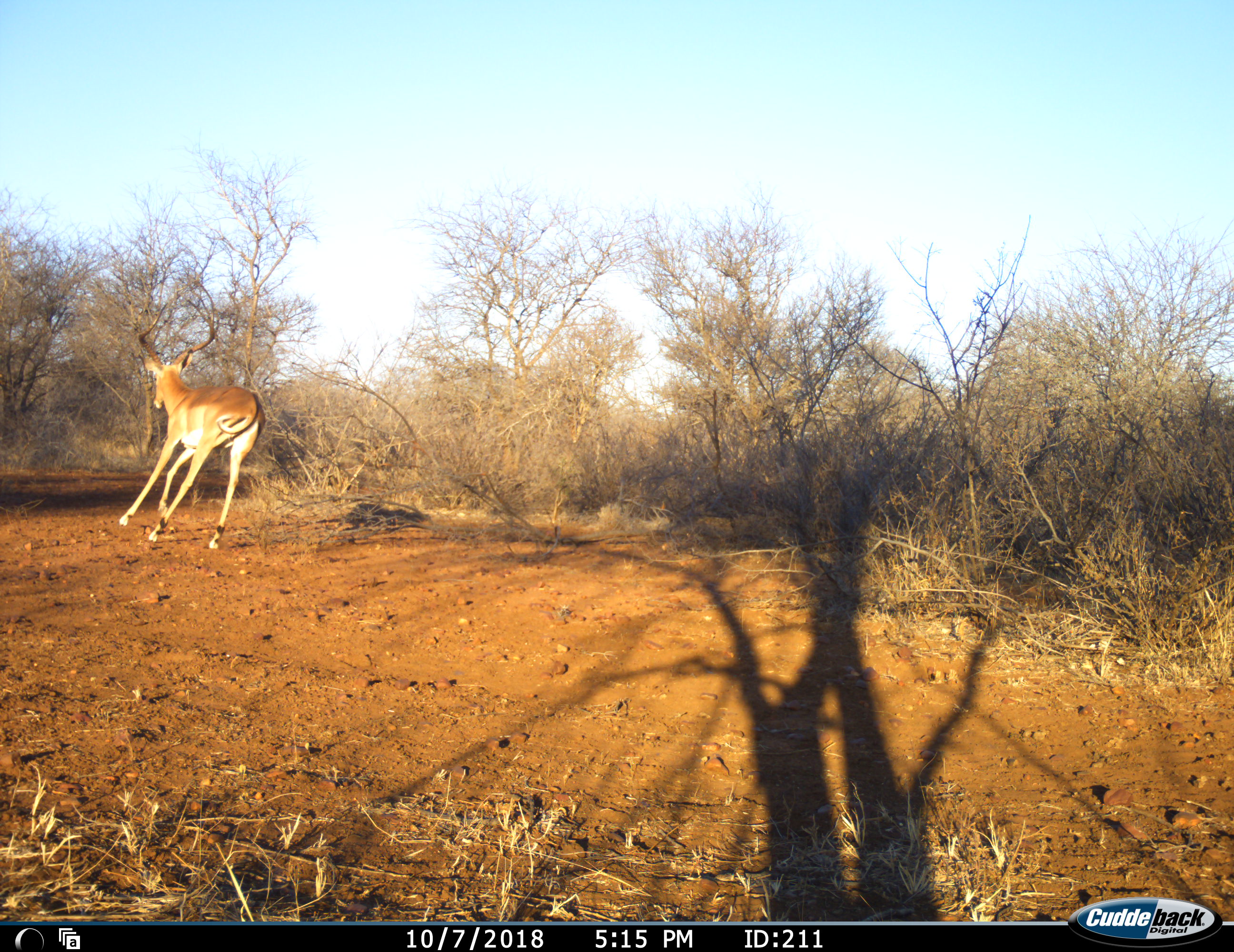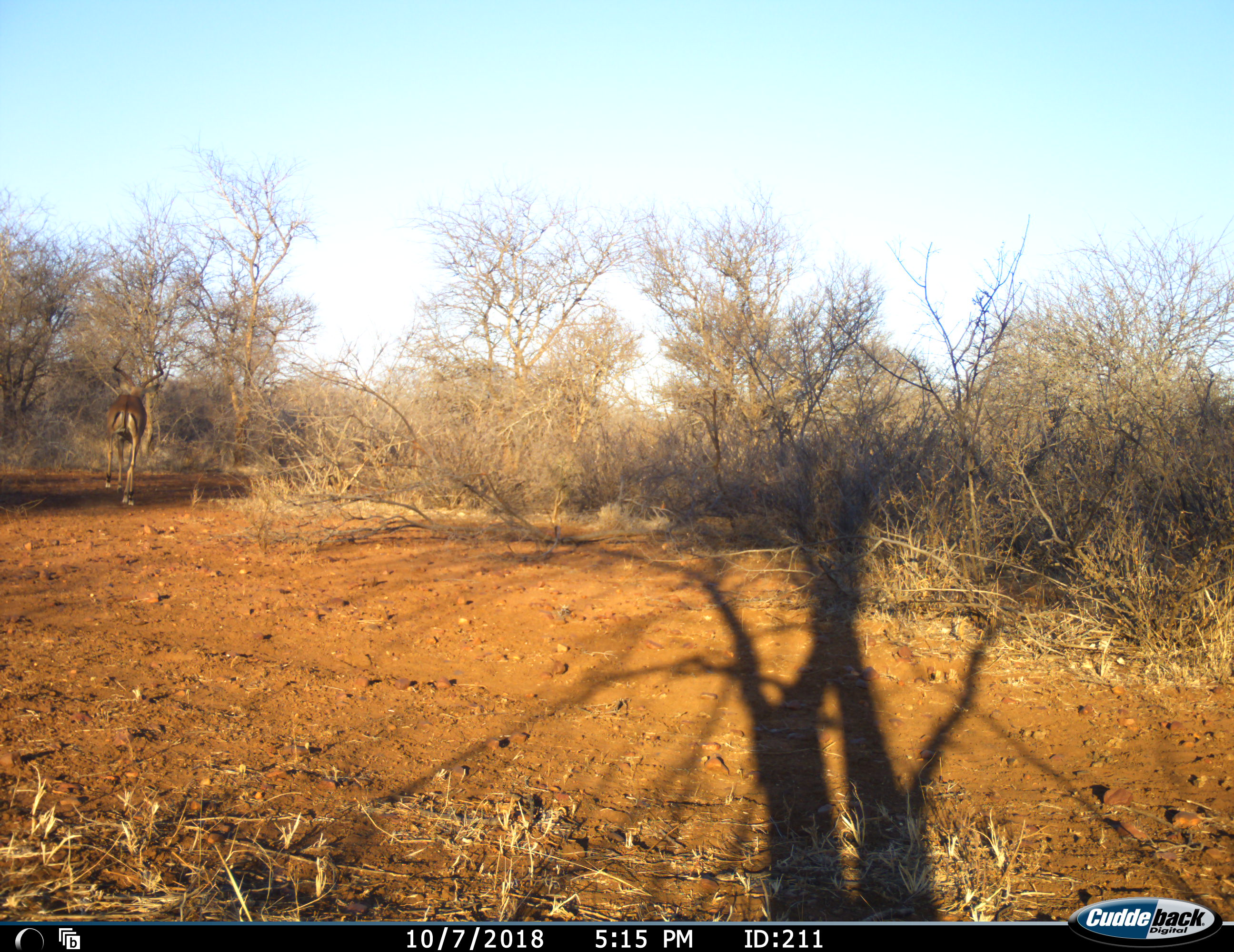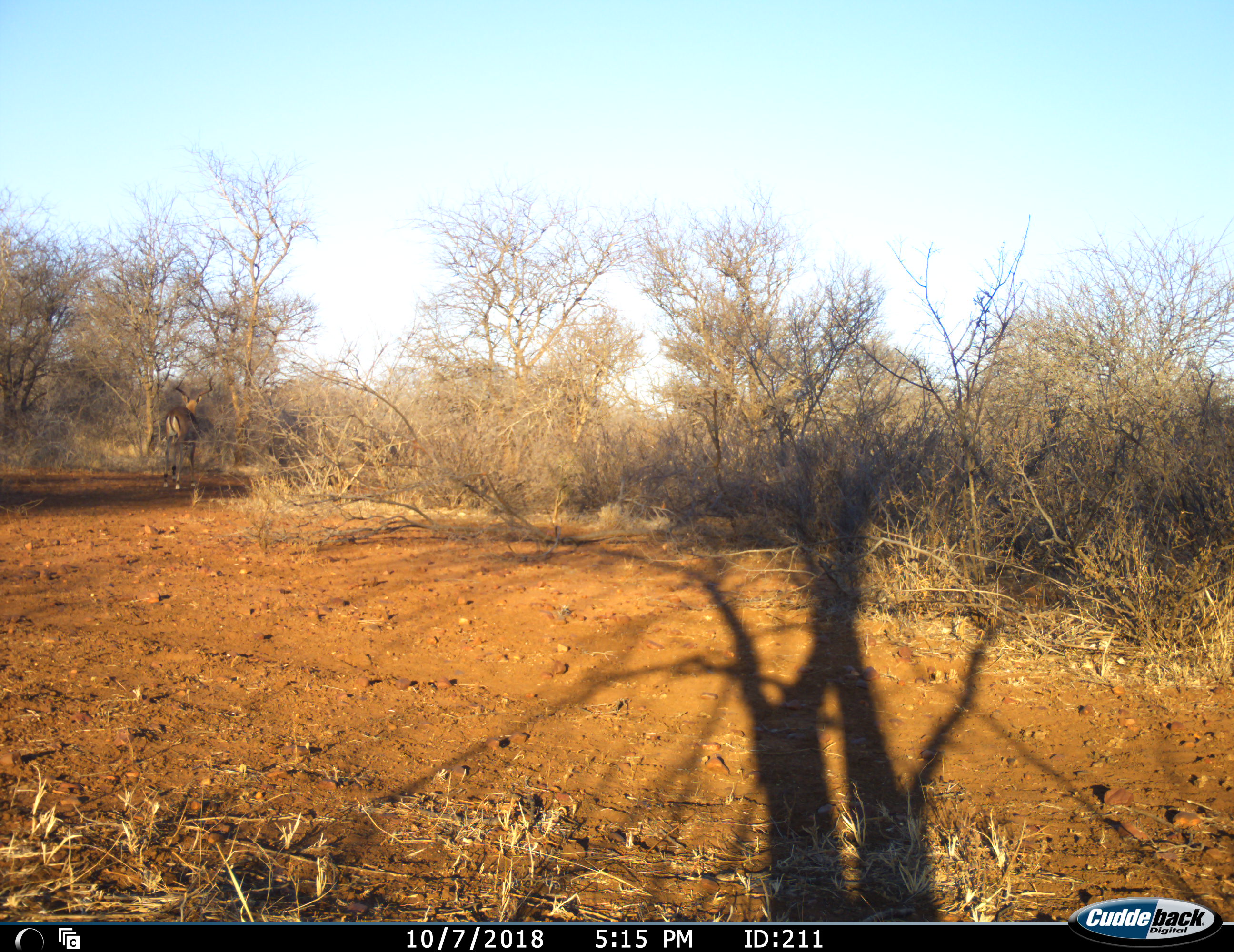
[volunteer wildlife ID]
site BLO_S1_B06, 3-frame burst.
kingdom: Animalia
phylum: Chordata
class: Mammalia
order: Artiodactyla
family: Bovidae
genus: Aepyceros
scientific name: Aepyceros melampus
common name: impala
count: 1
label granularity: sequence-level